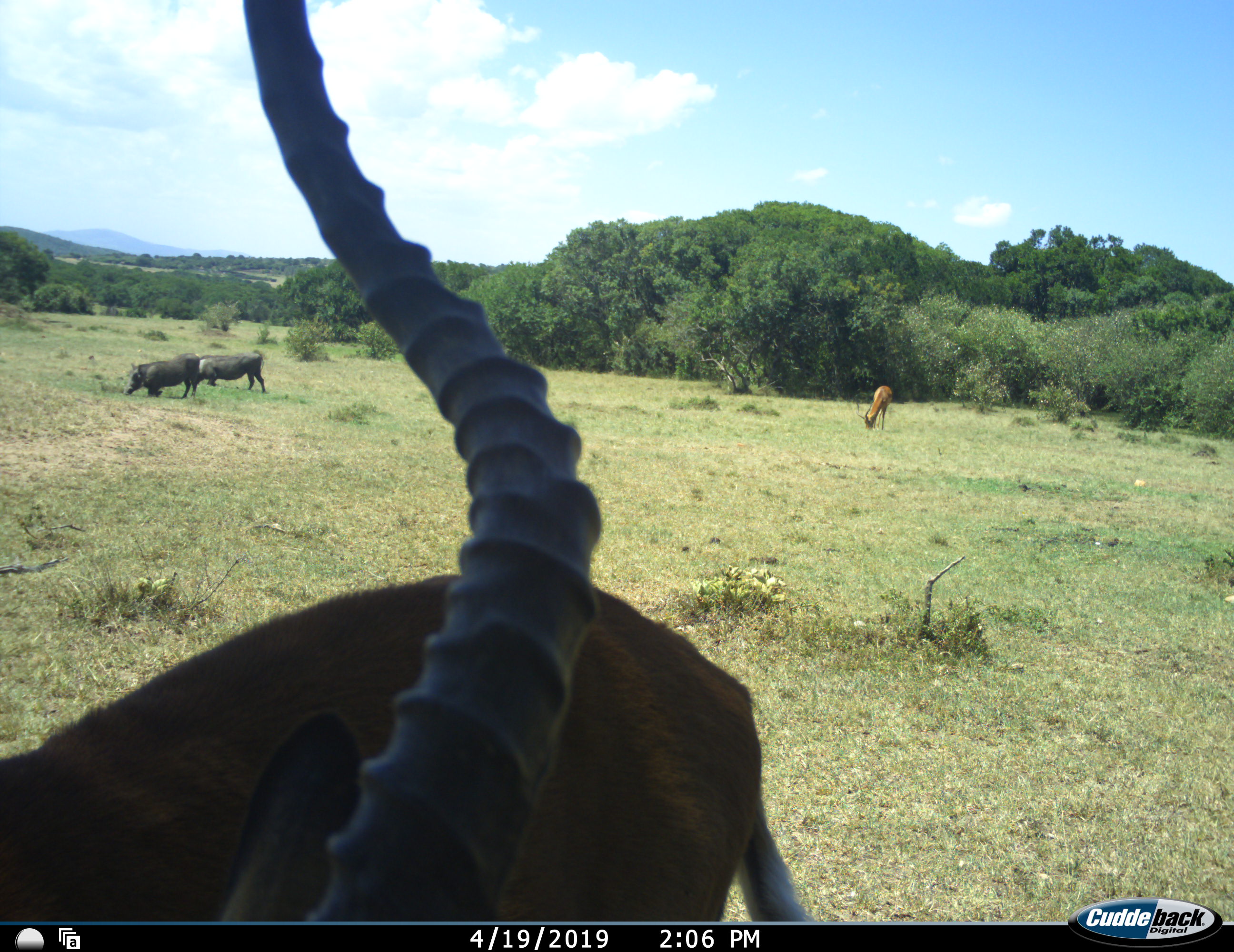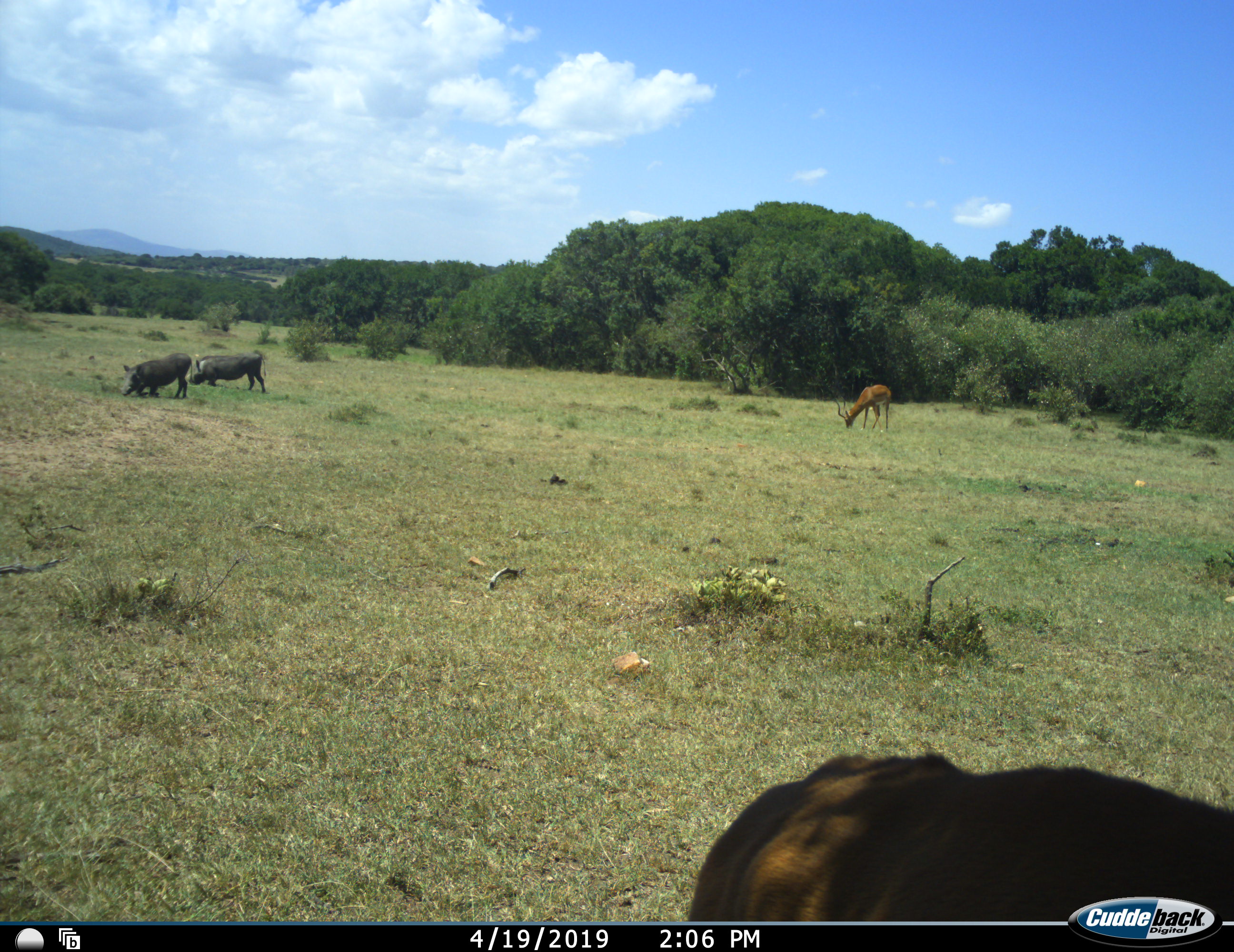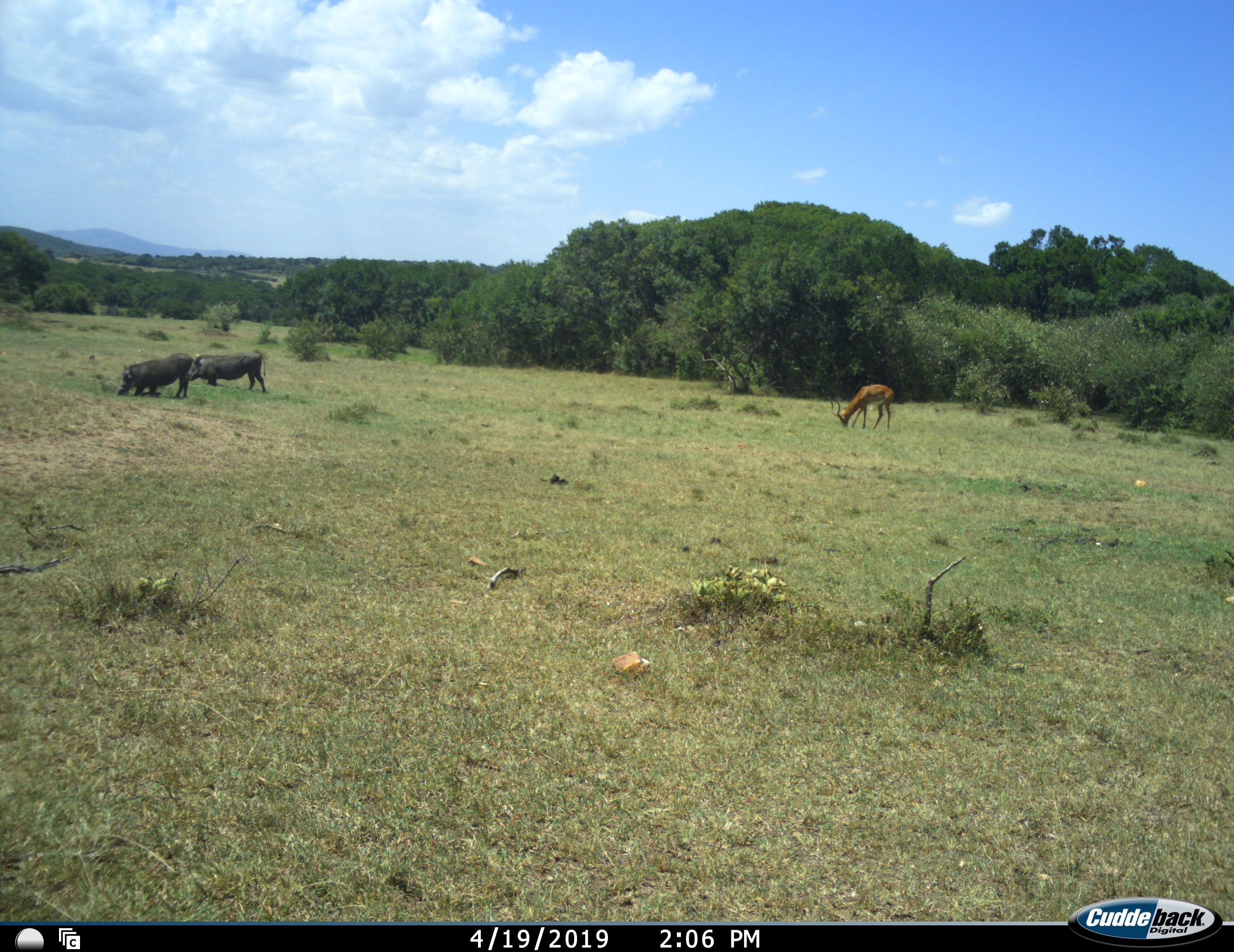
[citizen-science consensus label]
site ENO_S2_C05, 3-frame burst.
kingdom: Animalia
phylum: Chordata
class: Mammalia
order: Artiodactyla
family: Bovidae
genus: Aepyceros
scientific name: Aepyceros melampus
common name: impala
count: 2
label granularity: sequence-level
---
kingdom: Animalia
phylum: Chordata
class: Mammalia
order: Artiodactyla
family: Suidae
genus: Phacochoerus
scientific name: Phacochoerus africanus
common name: warthog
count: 2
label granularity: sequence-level